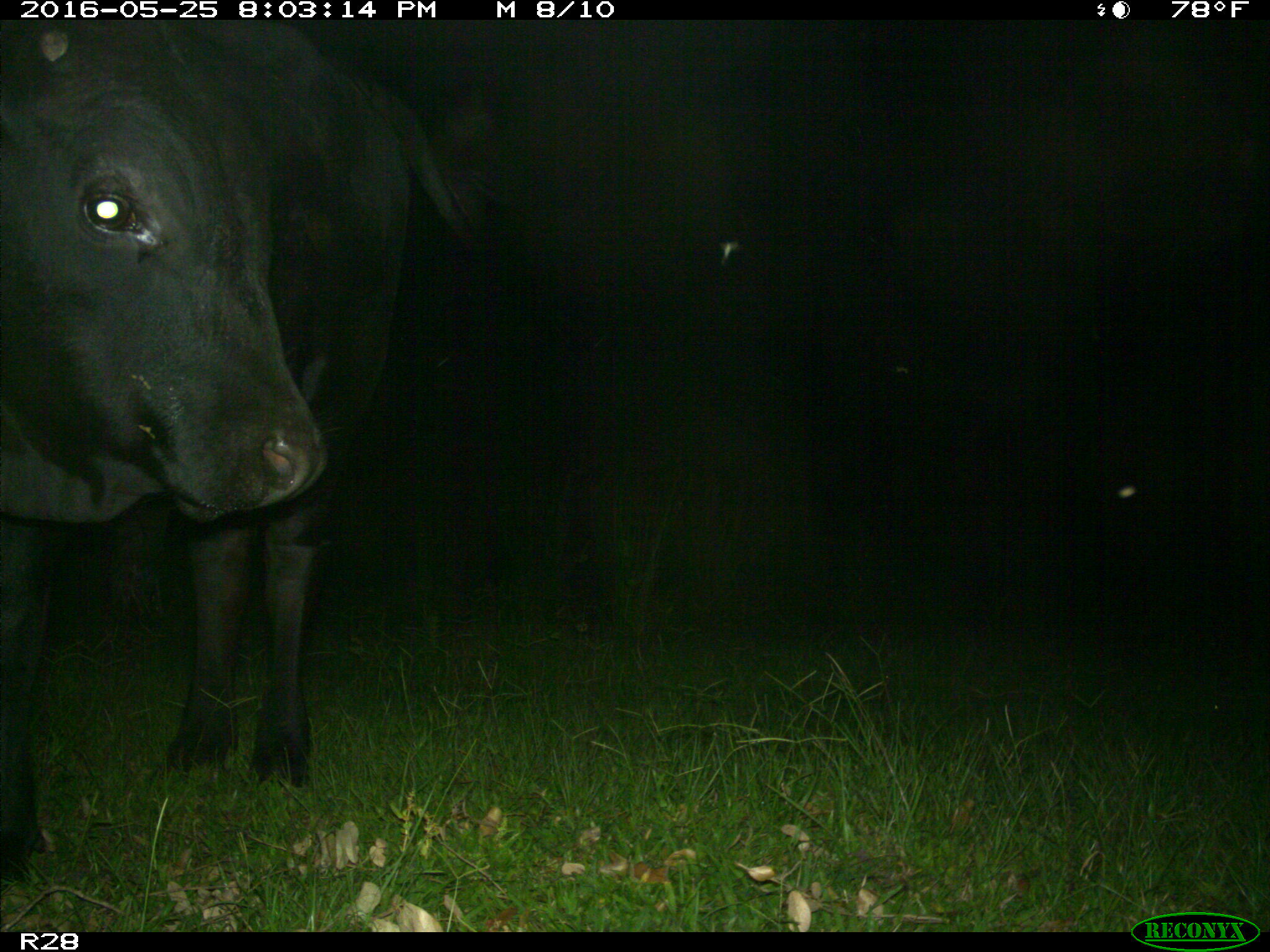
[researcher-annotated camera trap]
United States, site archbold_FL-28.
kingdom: Animalia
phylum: Chordata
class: Mammalia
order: Artiodactyla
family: Bovidae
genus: Bos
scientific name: Bos taurus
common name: domestic cow